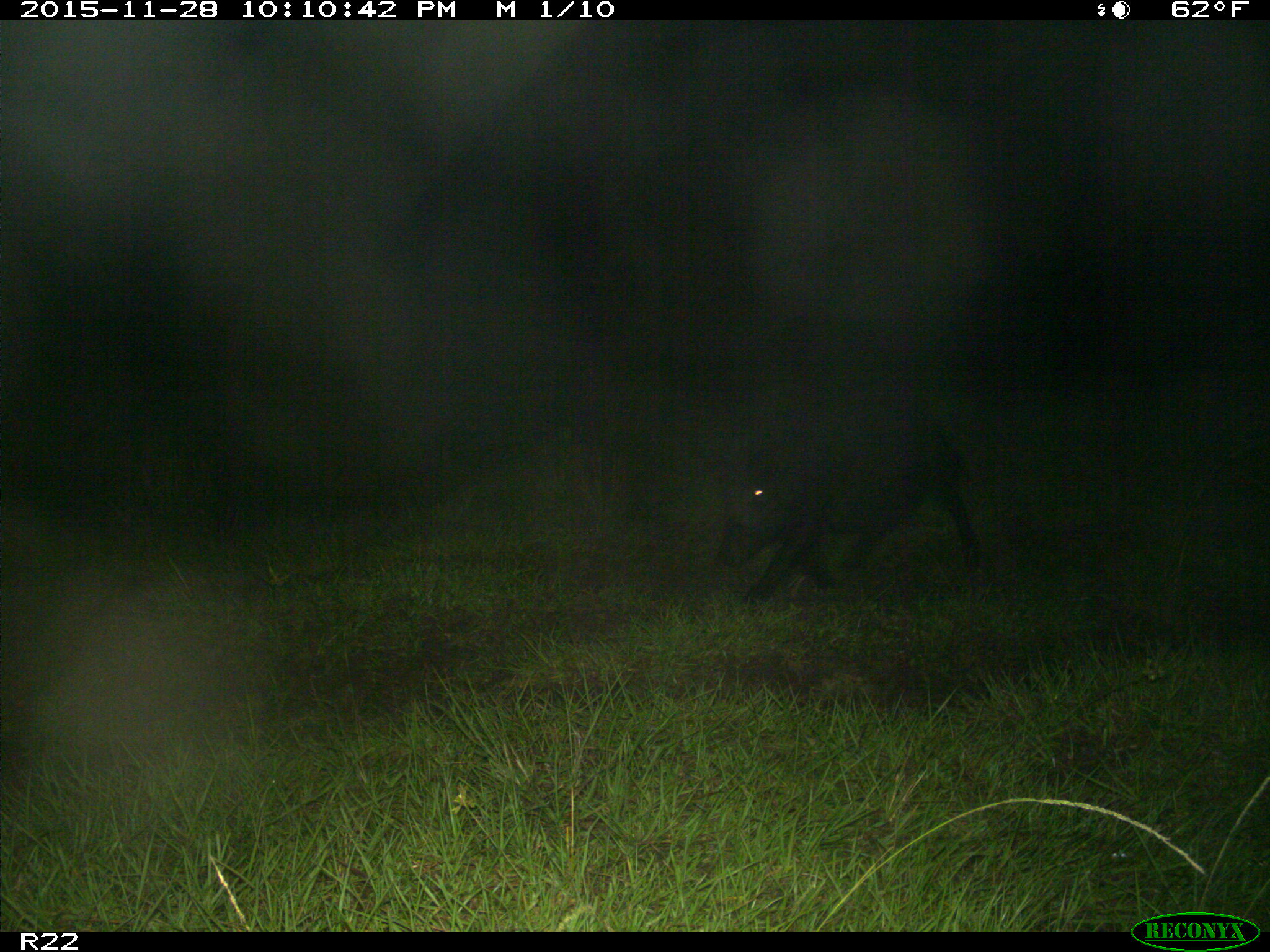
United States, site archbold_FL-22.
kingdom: Animalia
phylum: Chordata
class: Mammalia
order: Artiodactyla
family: Suidae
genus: Sus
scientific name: Sus scrofa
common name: wild boar